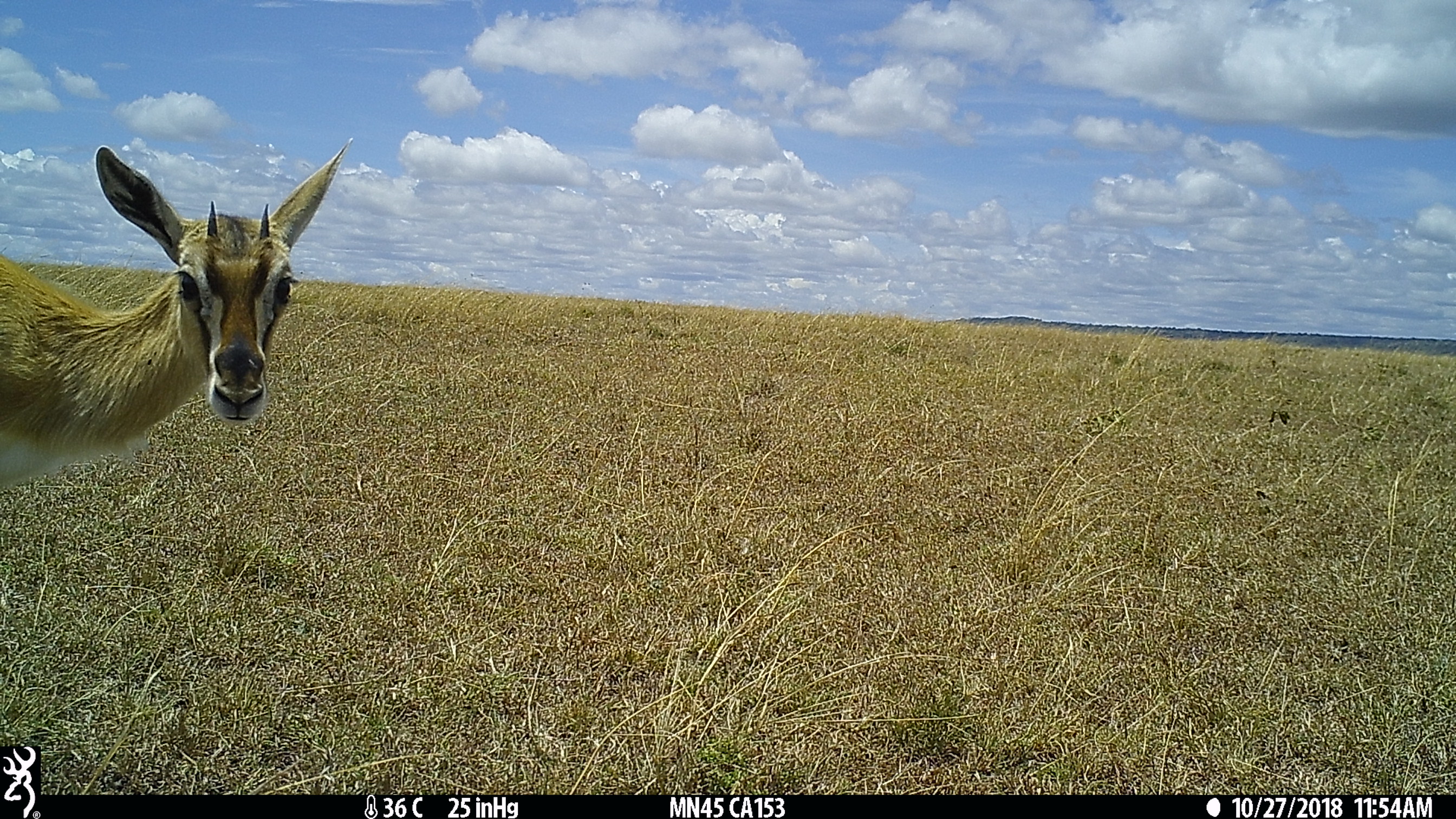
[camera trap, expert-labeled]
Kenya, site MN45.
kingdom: Animalia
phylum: Chordata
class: Mammalia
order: Artiodactyla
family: Bovidae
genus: Eudorcas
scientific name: Eudorcas thomsonii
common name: thomon's gazelle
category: gazelle thomsons